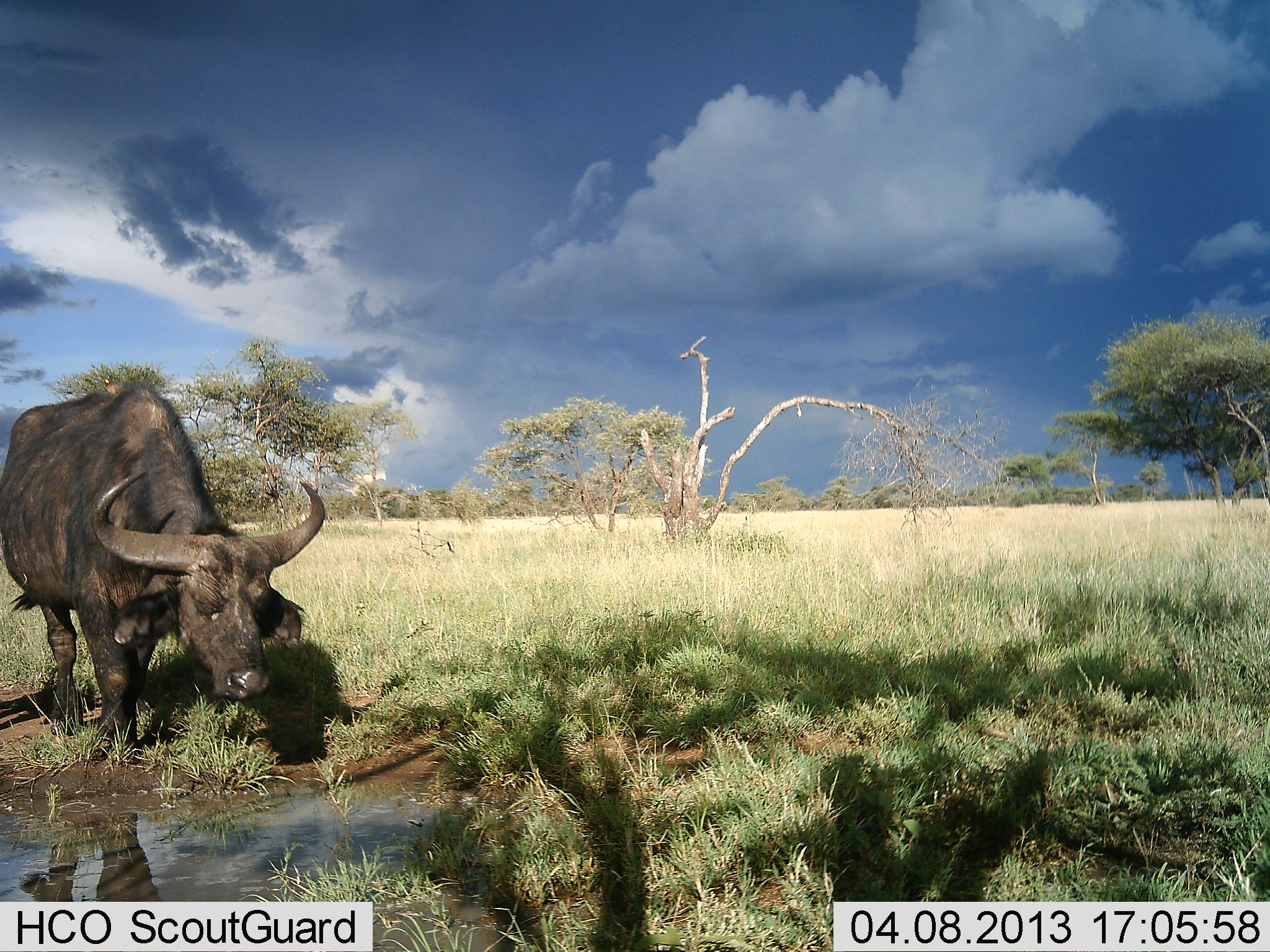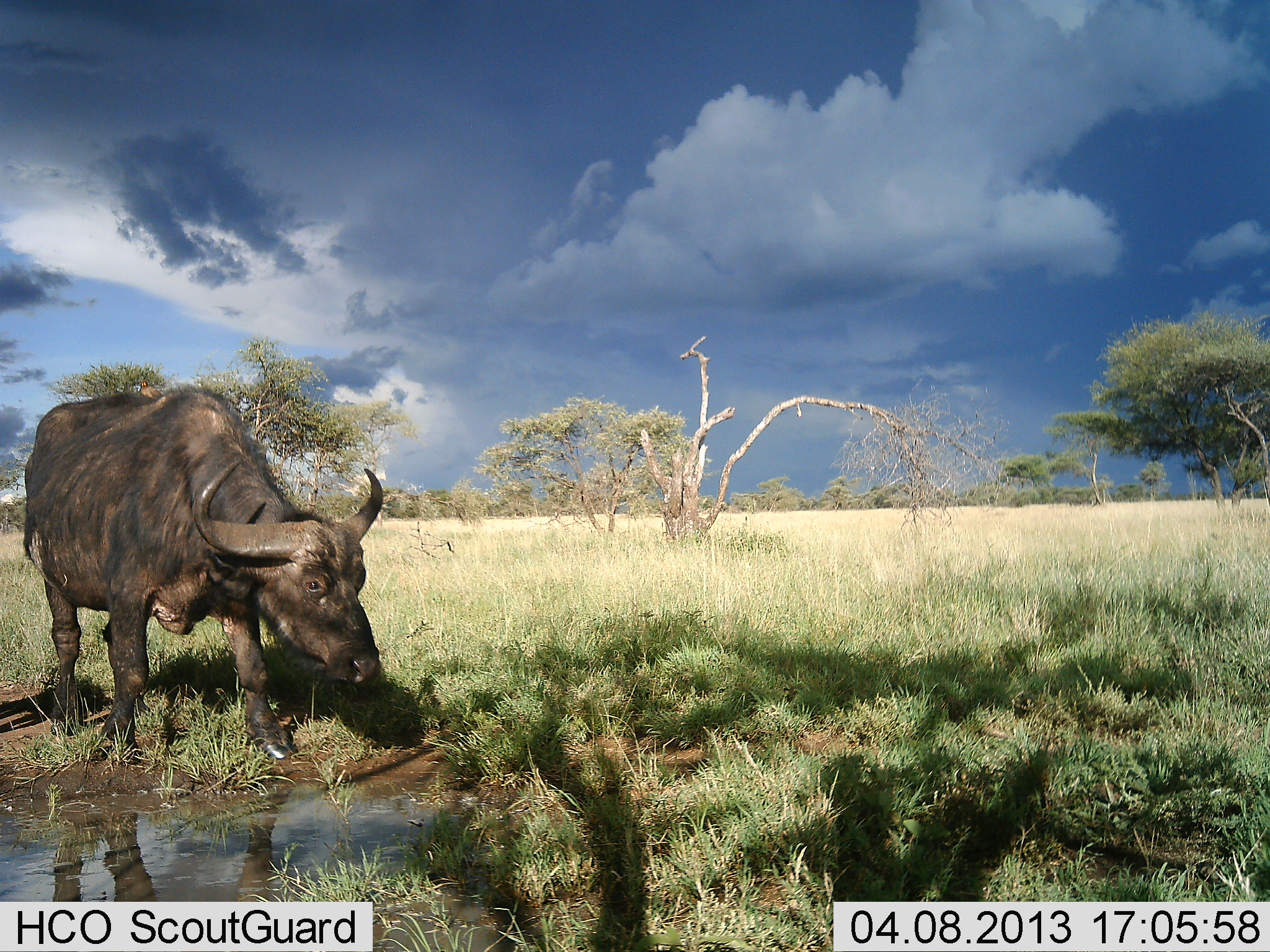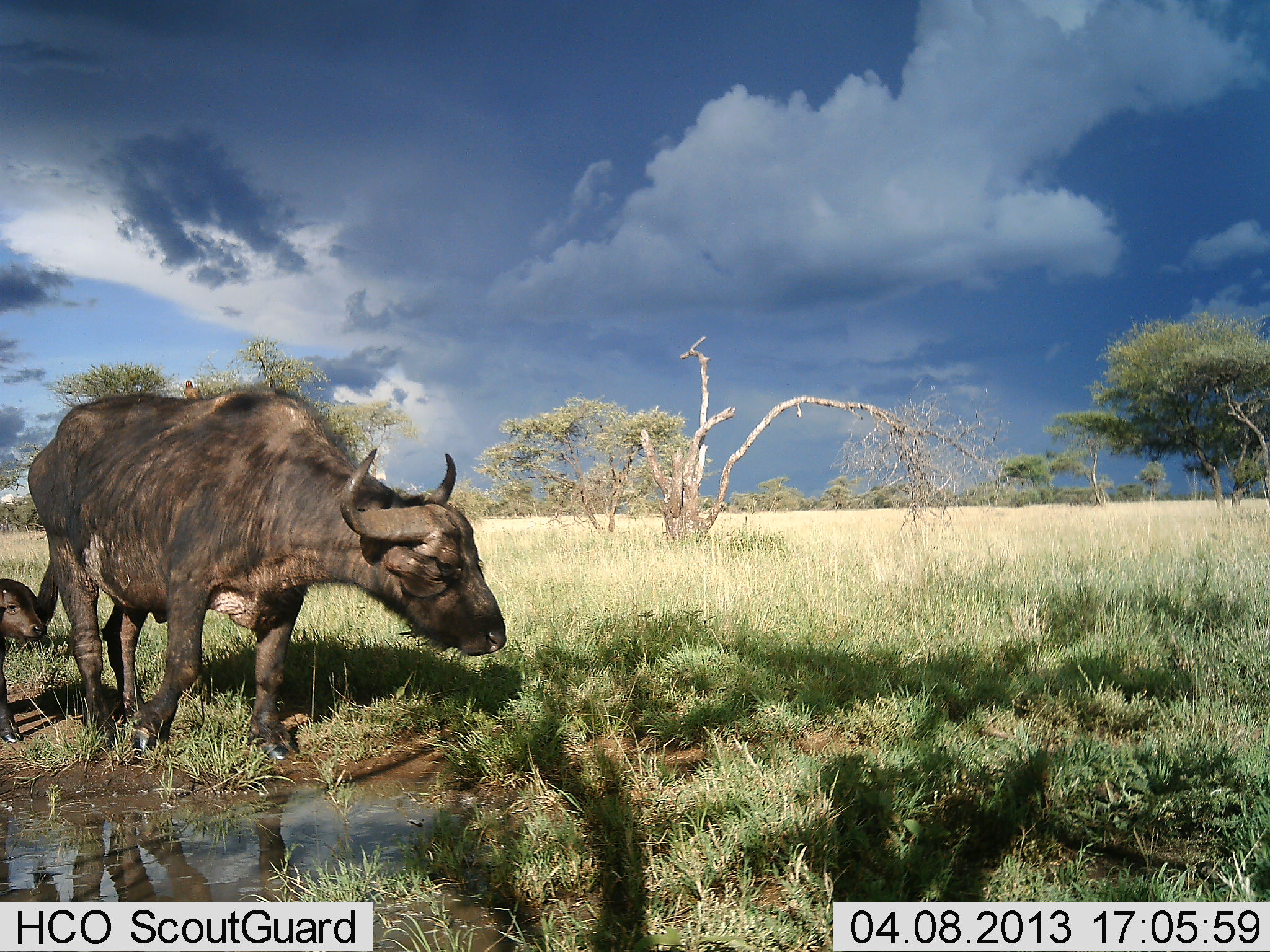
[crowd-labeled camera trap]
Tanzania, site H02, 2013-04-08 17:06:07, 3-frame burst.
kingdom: Animalia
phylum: Chordata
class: Mammalia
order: Artiodactyla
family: Bovidae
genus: Syncerus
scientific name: Syncerus caffer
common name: cape buffalo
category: buffalo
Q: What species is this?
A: Buffalo (cape buffalo) (Syncerus caffer).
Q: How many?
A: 2.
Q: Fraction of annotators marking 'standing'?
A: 17%.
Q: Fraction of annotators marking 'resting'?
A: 0%.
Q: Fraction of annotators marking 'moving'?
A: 75%.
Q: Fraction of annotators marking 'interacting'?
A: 0%.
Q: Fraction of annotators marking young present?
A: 67%.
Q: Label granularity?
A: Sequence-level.